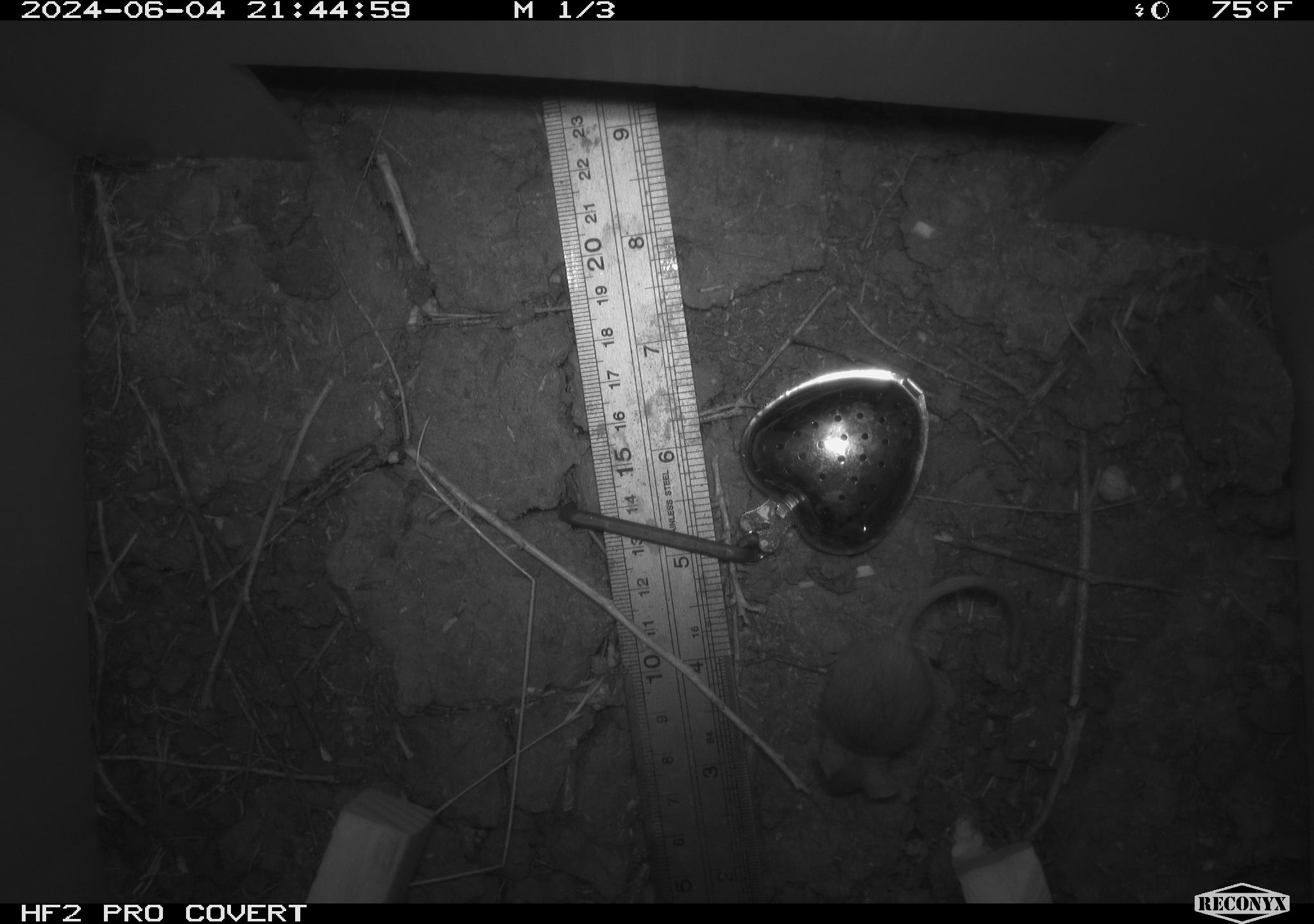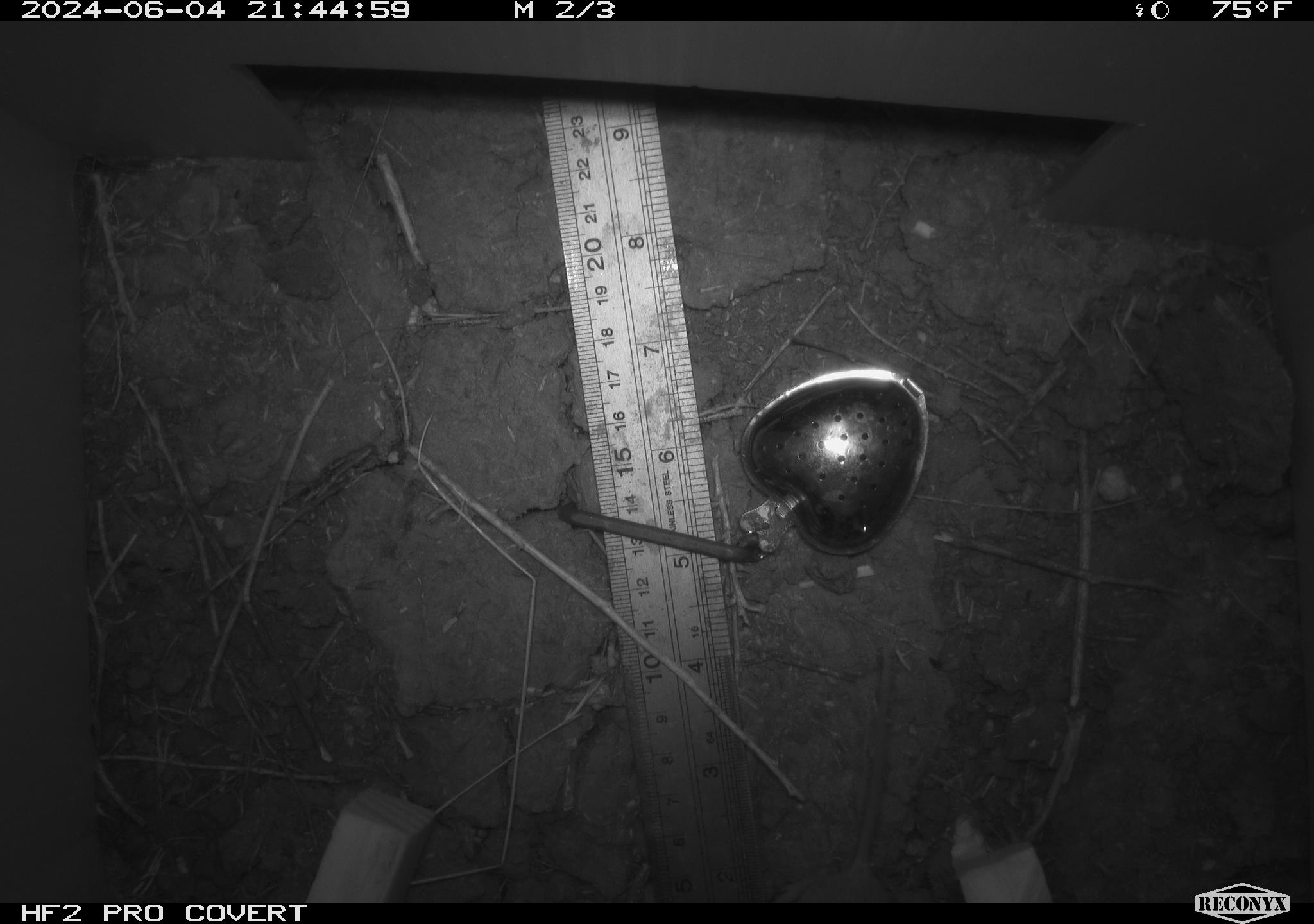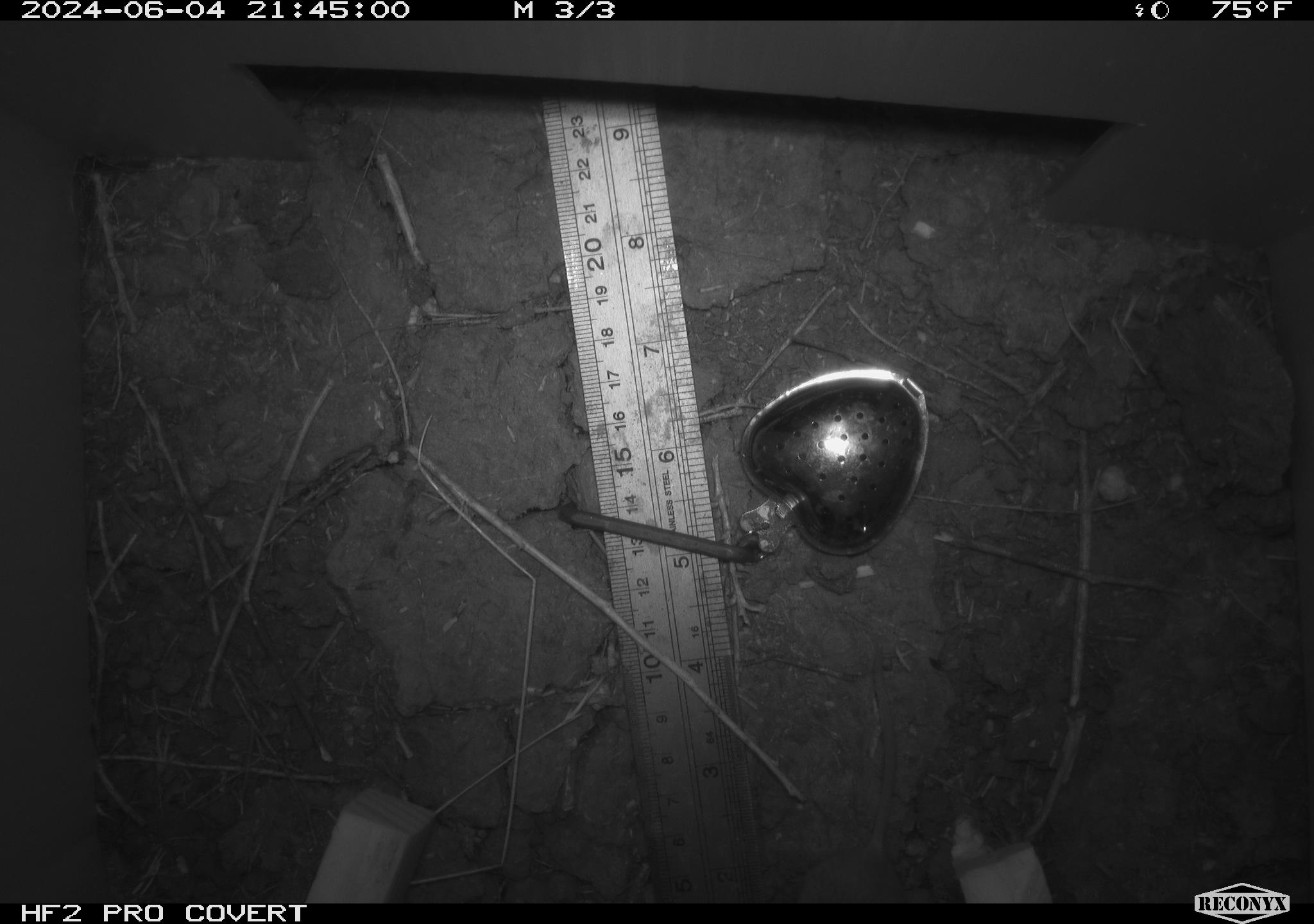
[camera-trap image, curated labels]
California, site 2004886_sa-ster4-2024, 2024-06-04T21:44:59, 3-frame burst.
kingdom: Animalia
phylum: Chordata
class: Mammalia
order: Rodentia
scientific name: Rodentia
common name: mouse species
Mouse species (Rodentia).